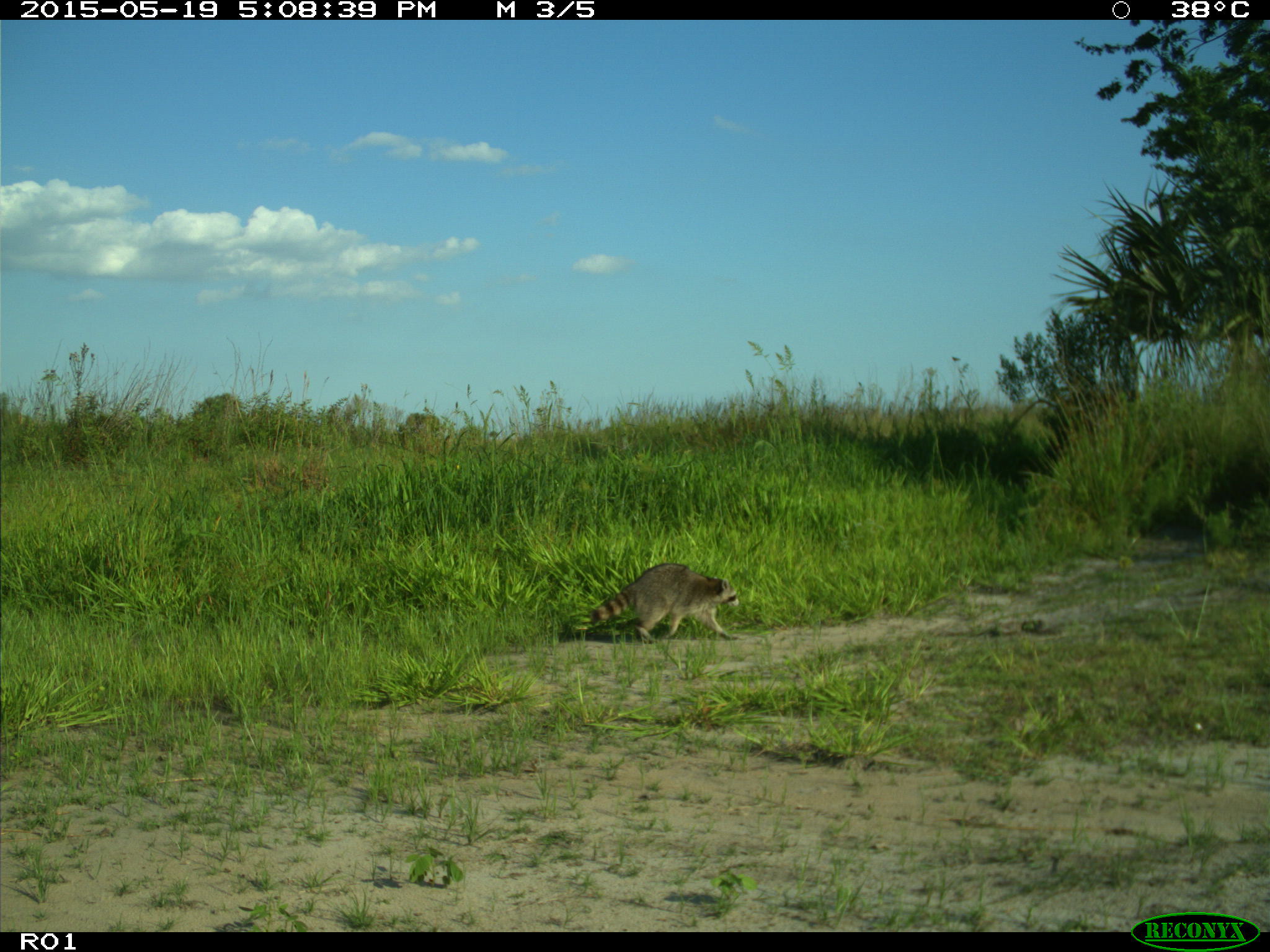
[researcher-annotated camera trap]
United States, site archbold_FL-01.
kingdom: Animalia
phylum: Chordata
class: Mammalia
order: Carnivora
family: Procyonidae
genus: Procyon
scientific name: Procyon lotor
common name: common raccoon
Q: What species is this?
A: Procyon lotor (common raccoon).